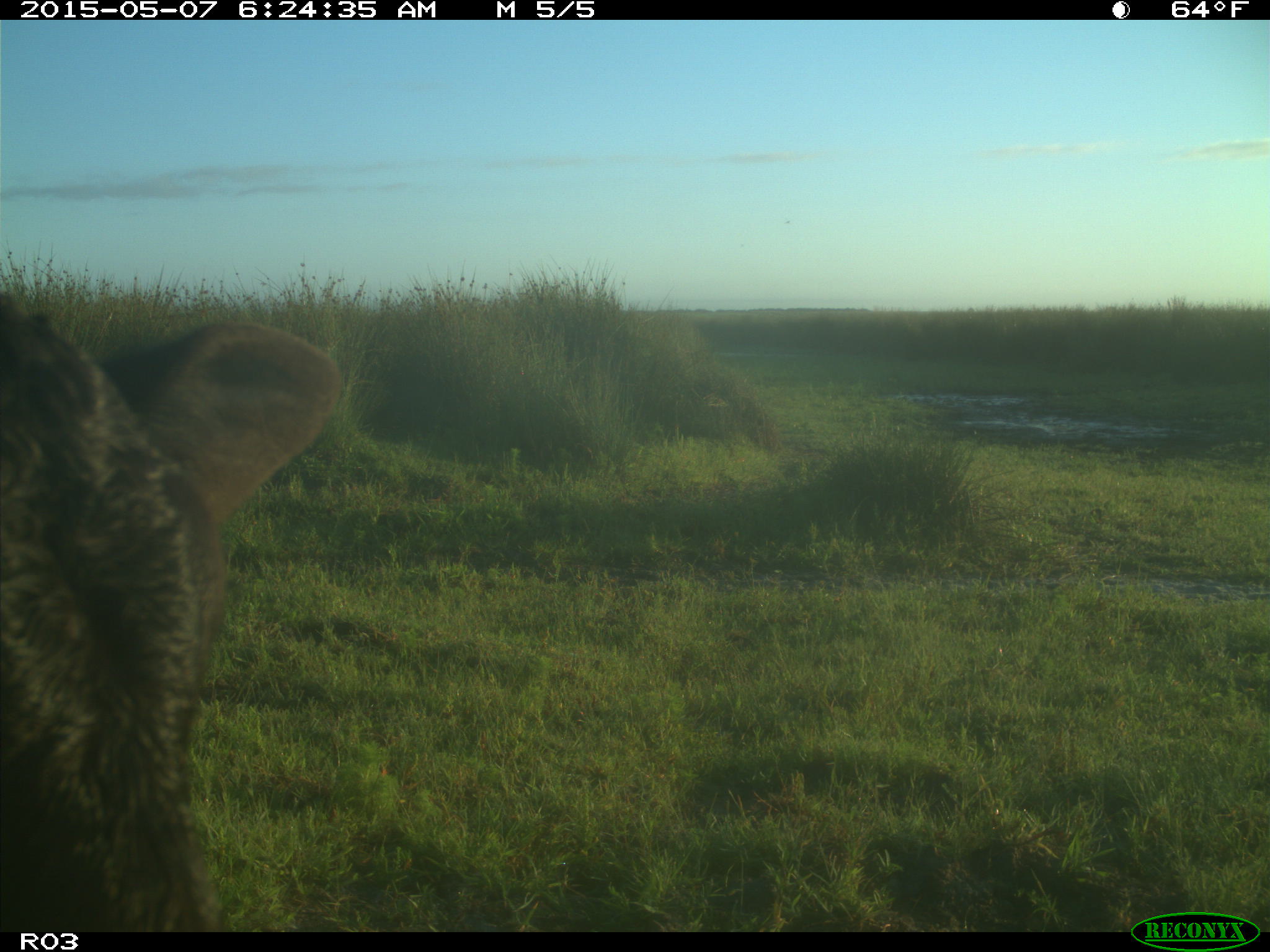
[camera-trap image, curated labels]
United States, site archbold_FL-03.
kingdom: Animalia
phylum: Chordata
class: Mammalia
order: Artiodactyla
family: Bovidae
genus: Bos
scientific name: Bos taurus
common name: domestic cow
Bos taurus (domestic cow).